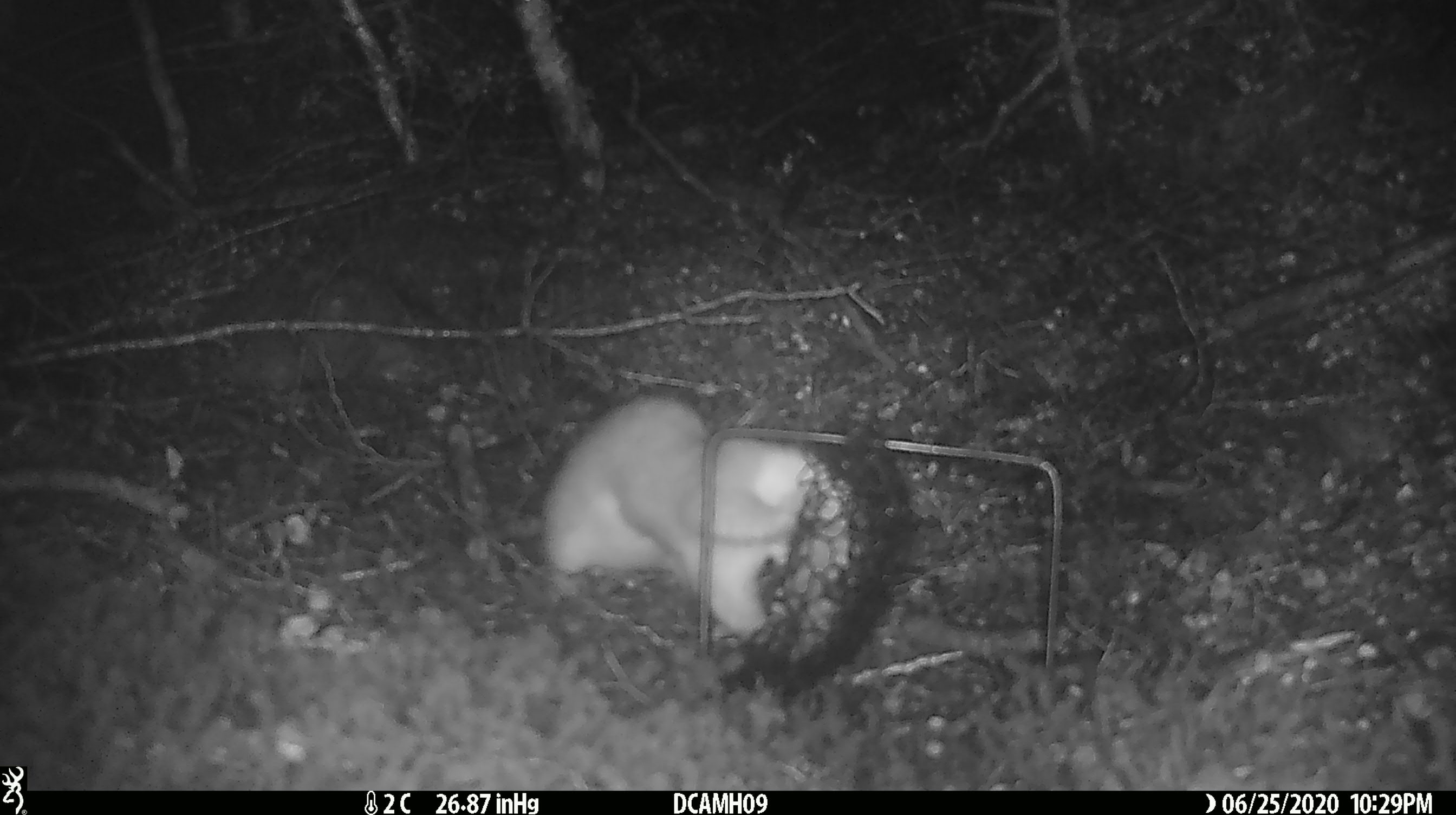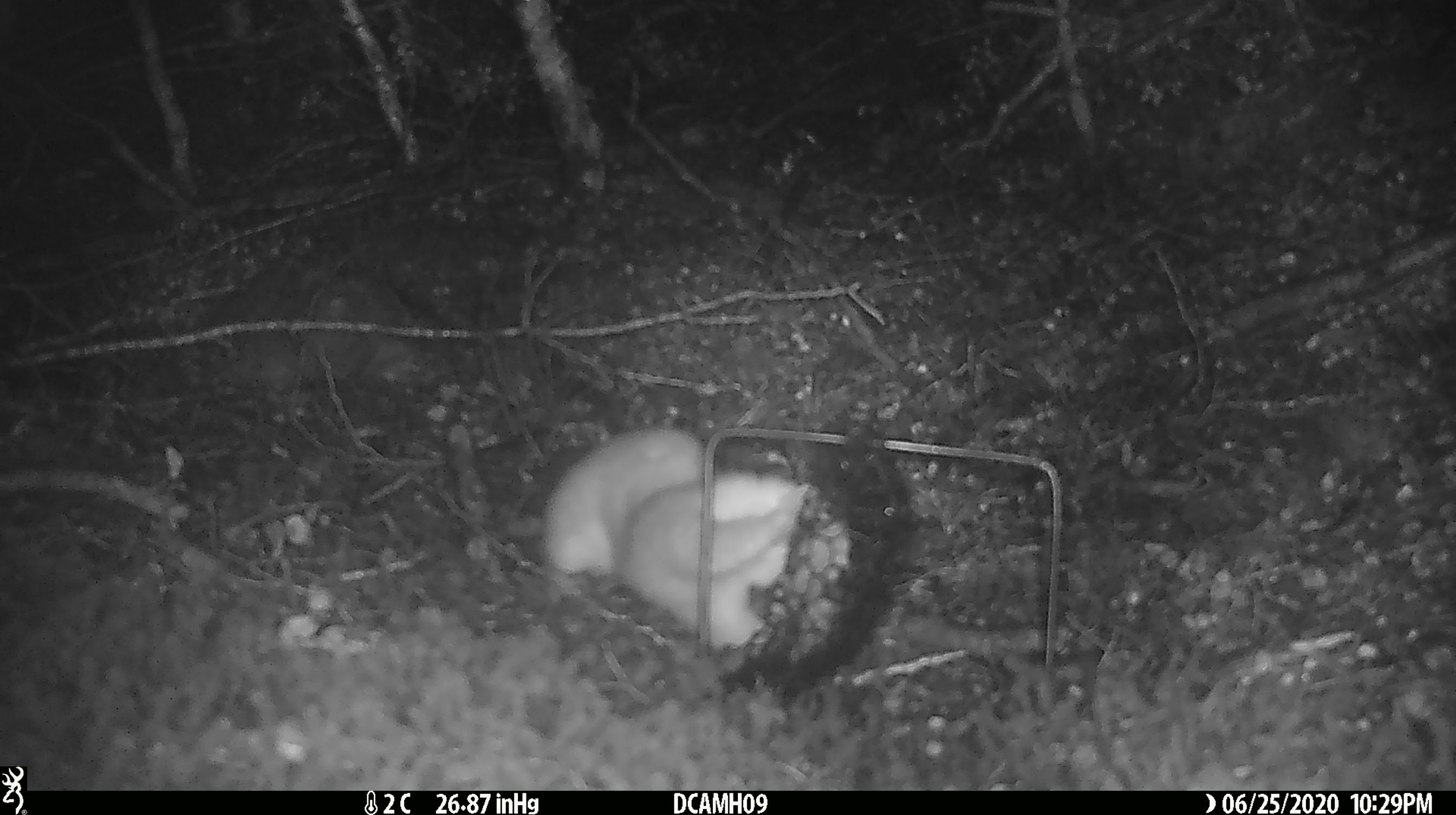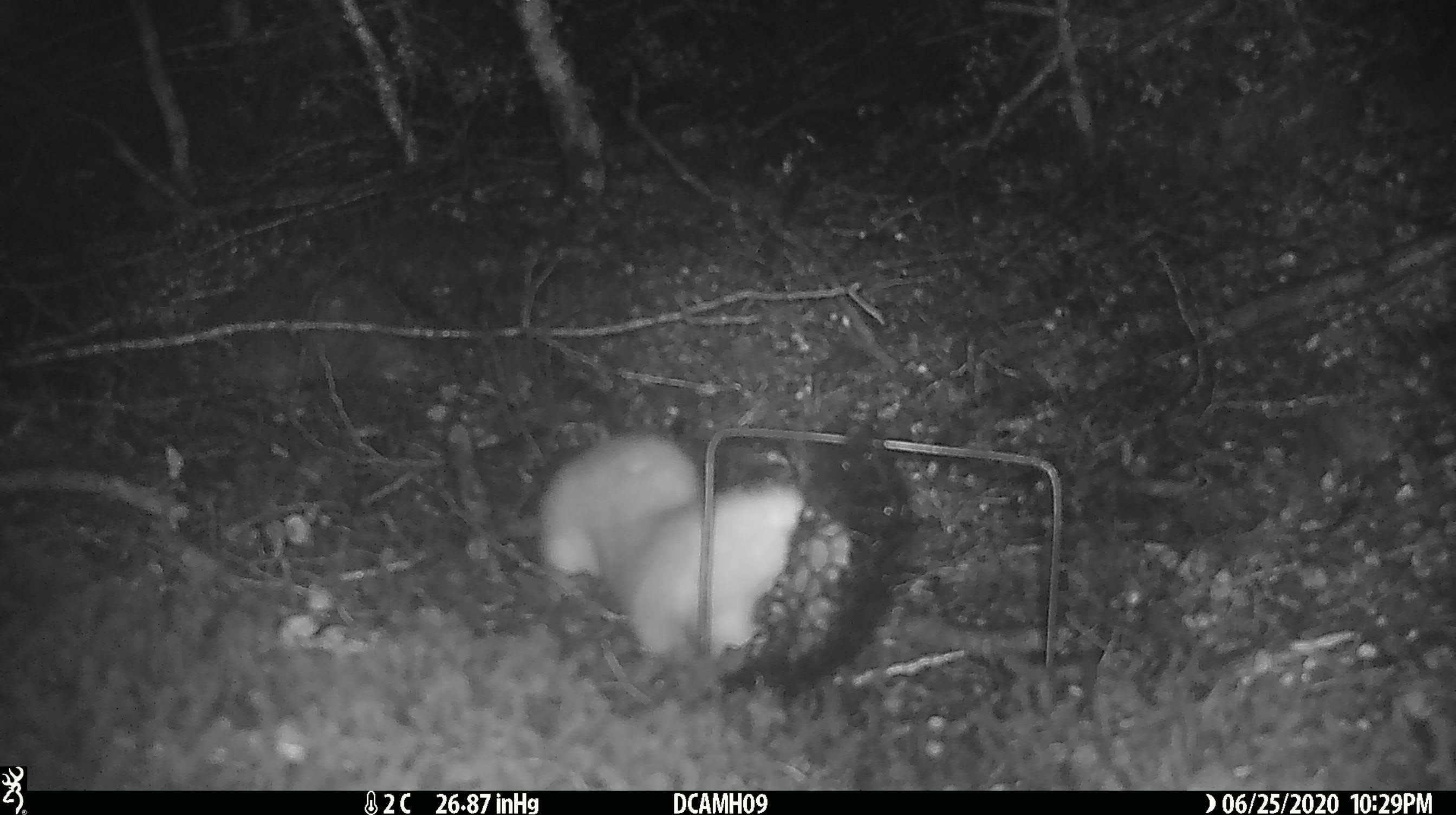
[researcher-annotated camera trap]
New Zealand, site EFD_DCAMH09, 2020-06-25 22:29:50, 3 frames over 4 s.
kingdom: Animalia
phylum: Chordata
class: Mammalia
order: Carnivora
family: Mustelidae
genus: Mustela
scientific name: Mustela erminea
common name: stoat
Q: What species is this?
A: Stoat (Mustela erminea).